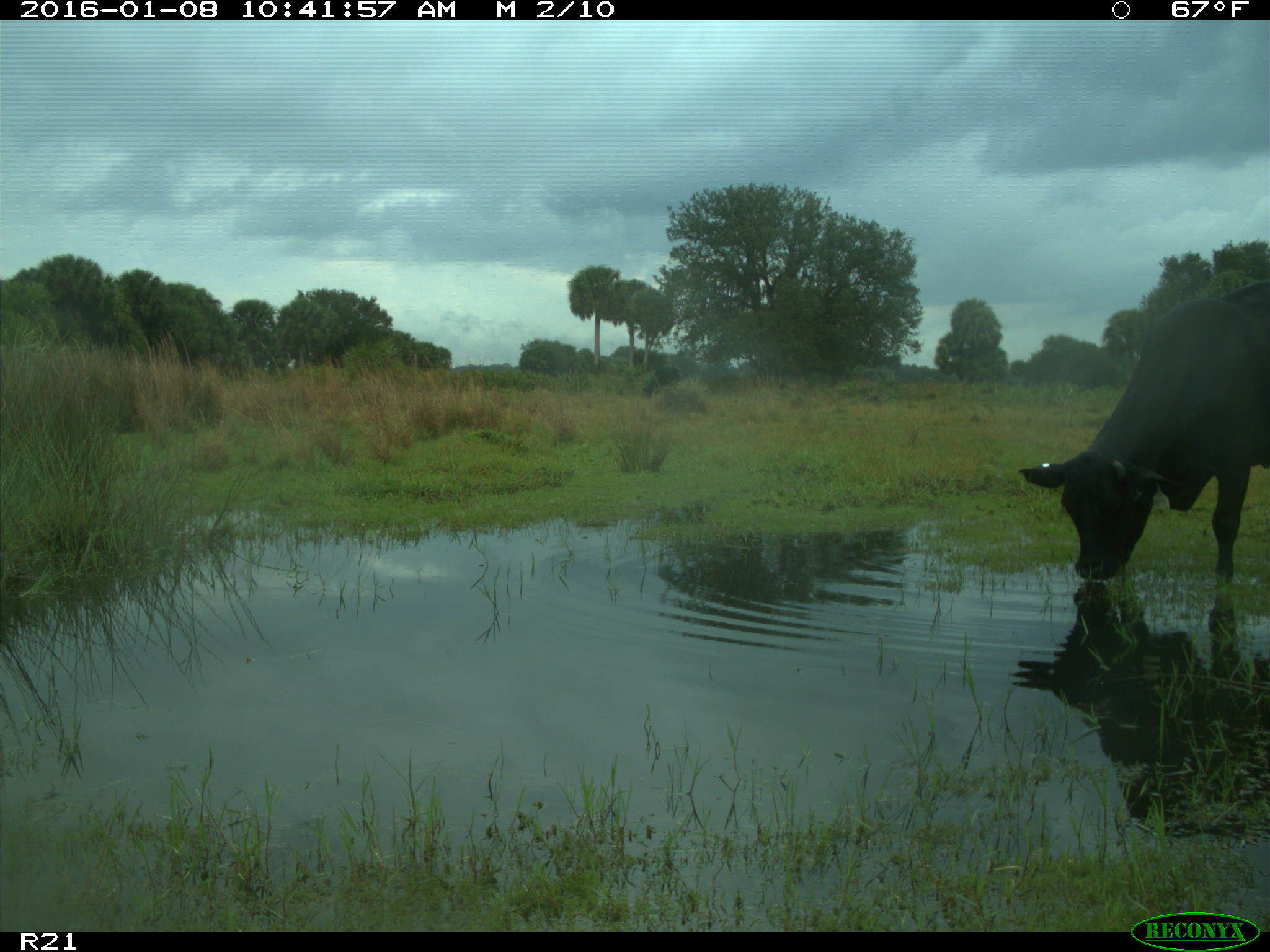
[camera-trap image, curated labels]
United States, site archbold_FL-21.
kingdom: Animalia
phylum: Chordata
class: Mammalia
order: Artiodactyla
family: Bovidae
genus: Bos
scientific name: Bos taurus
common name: domestic cow